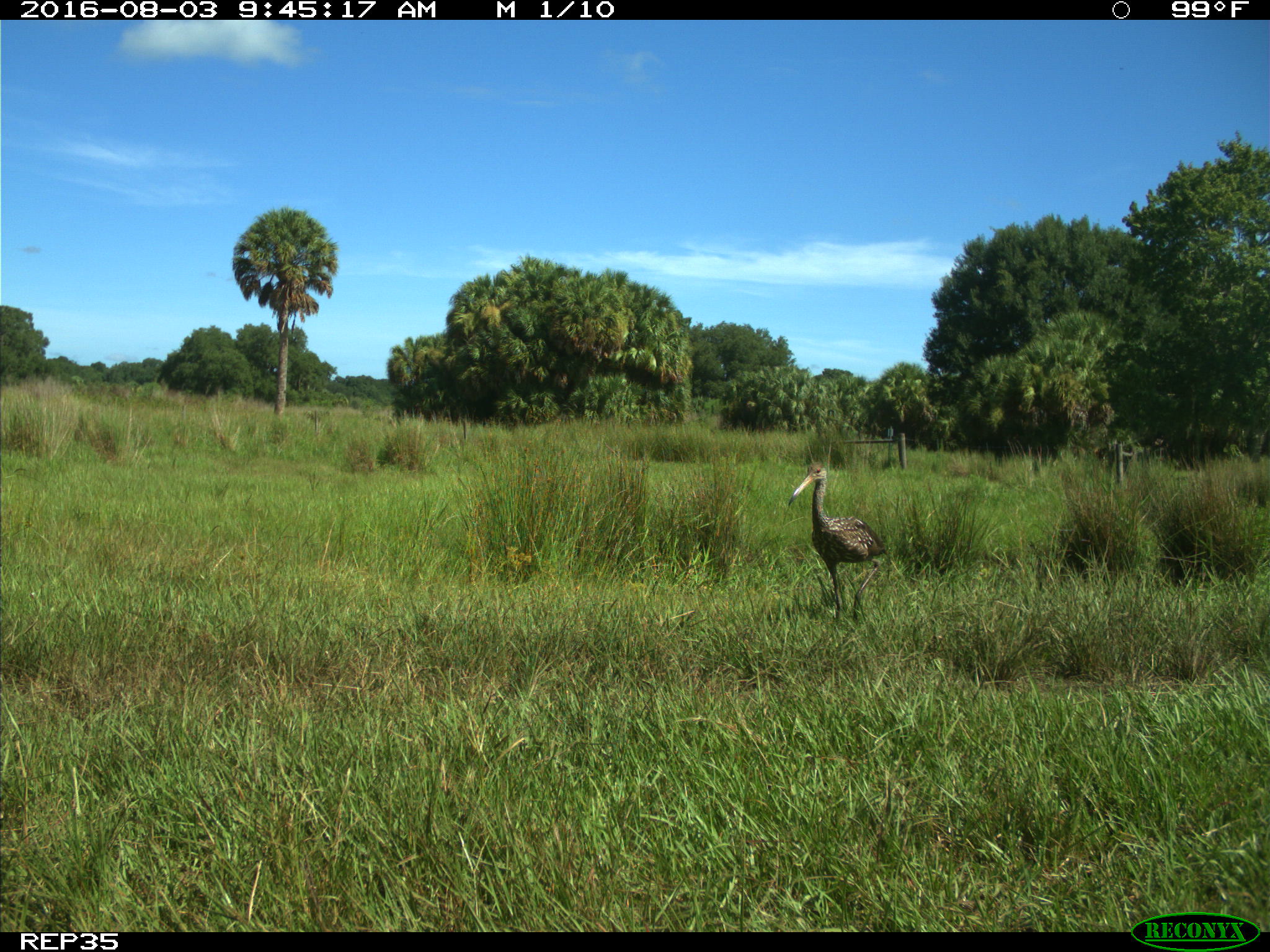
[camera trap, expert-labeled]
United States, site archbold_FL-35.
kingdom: Animalia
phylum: Chordata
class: Aves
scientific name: Aves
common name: birds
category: unidentified bird